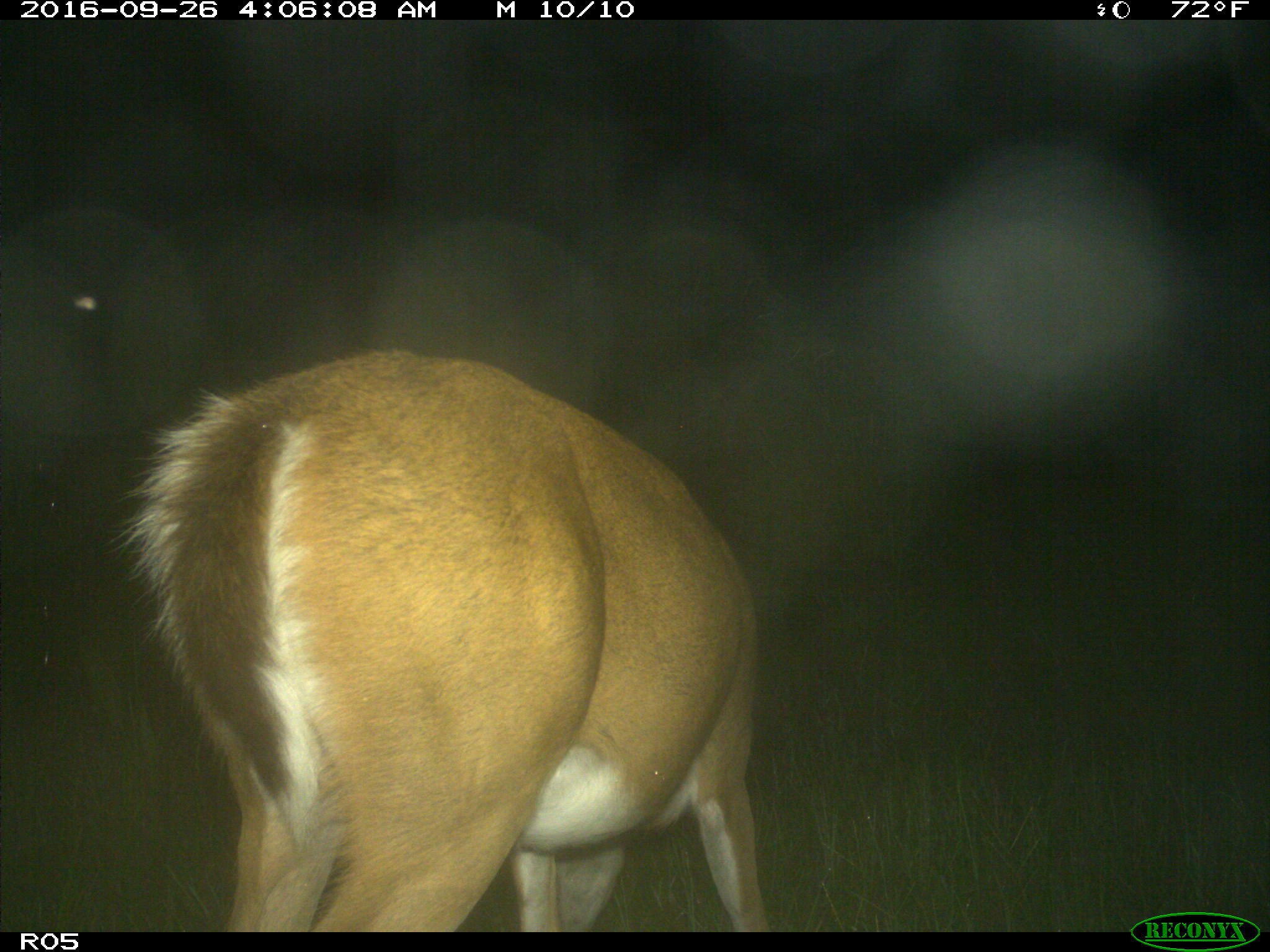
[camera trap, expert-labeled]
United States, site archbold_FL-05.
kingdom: Animalia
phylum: Chordata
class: Mammalia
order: Artiodactyla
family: Cervidae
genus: Odocoileus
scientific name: Odocoileus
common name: deer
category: unidentified deer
Unidentified deer (deer) (Odocoileus).